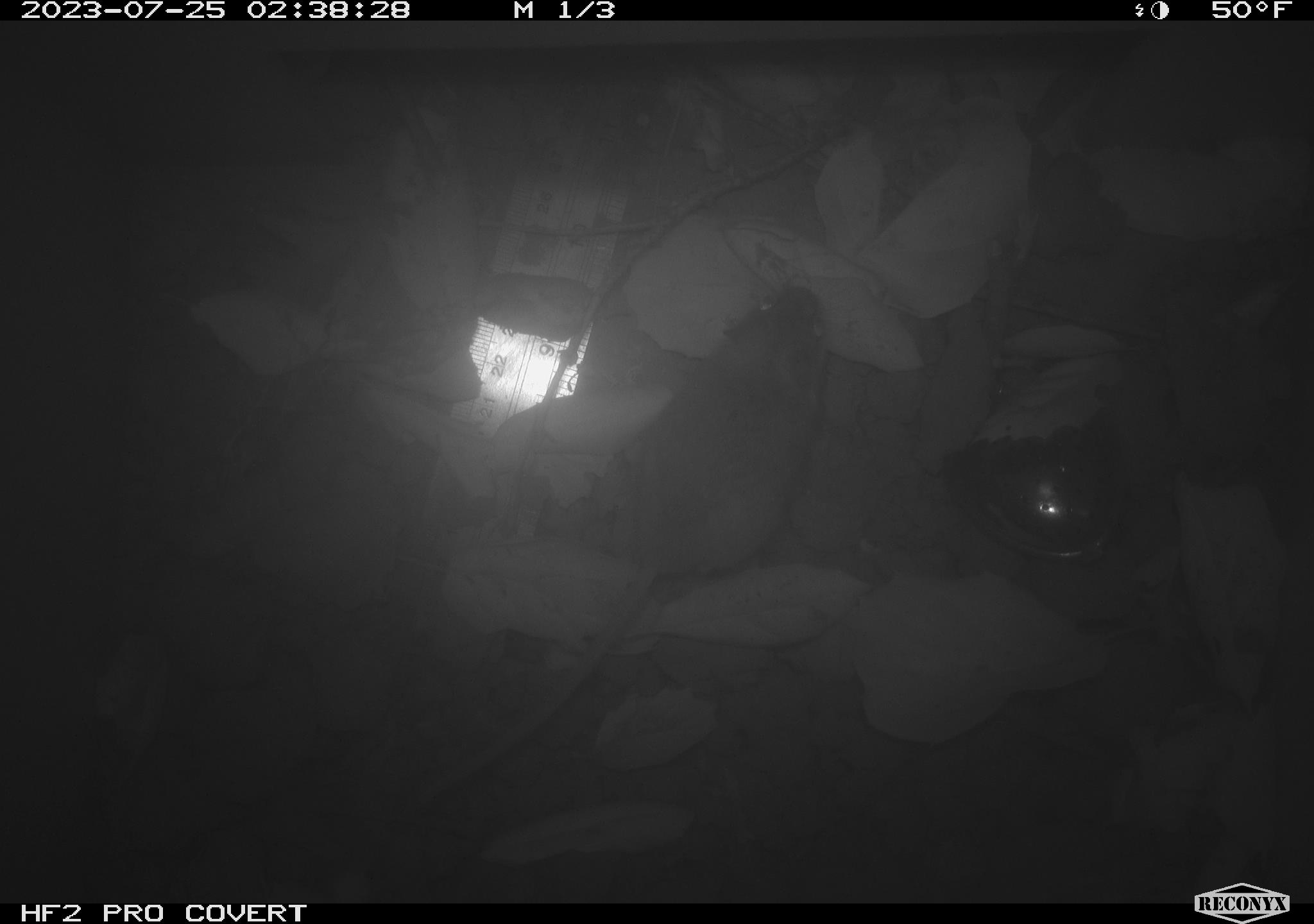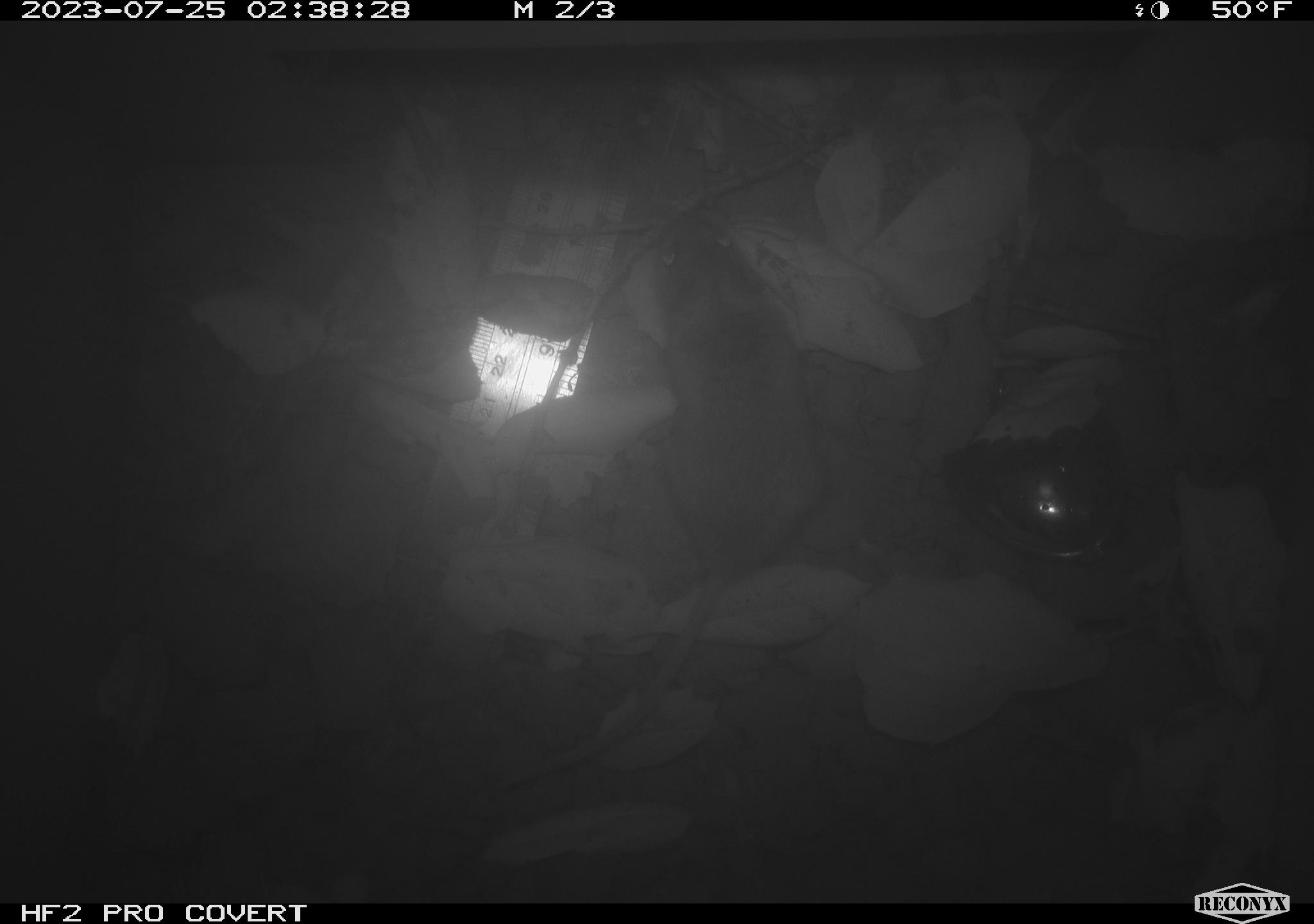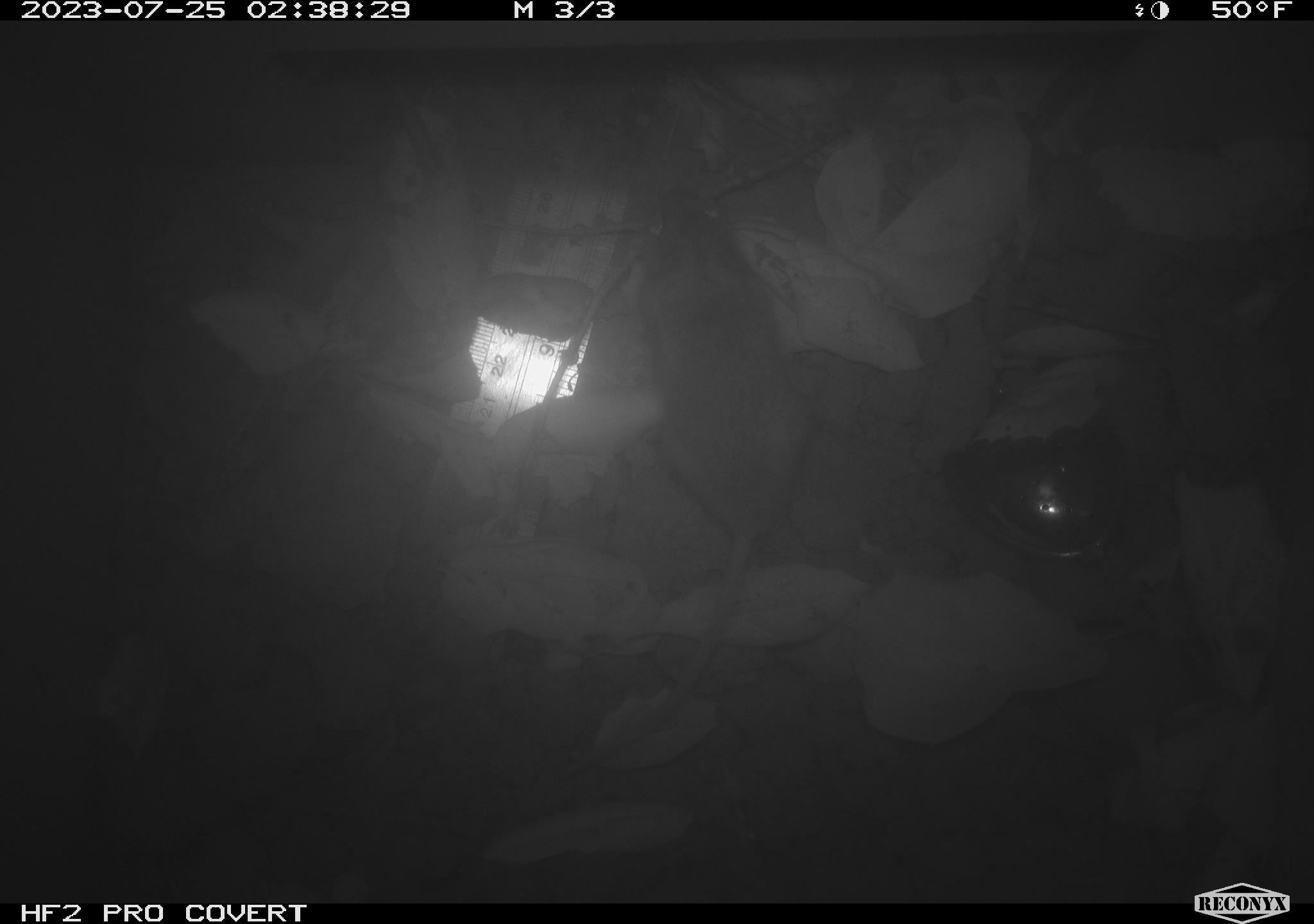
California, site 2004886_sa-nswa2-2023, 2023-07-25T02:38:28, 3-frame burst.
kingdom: Animalia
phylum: Chordata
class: Mammalia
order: Rodentia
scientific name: Rodentia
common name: mouse species